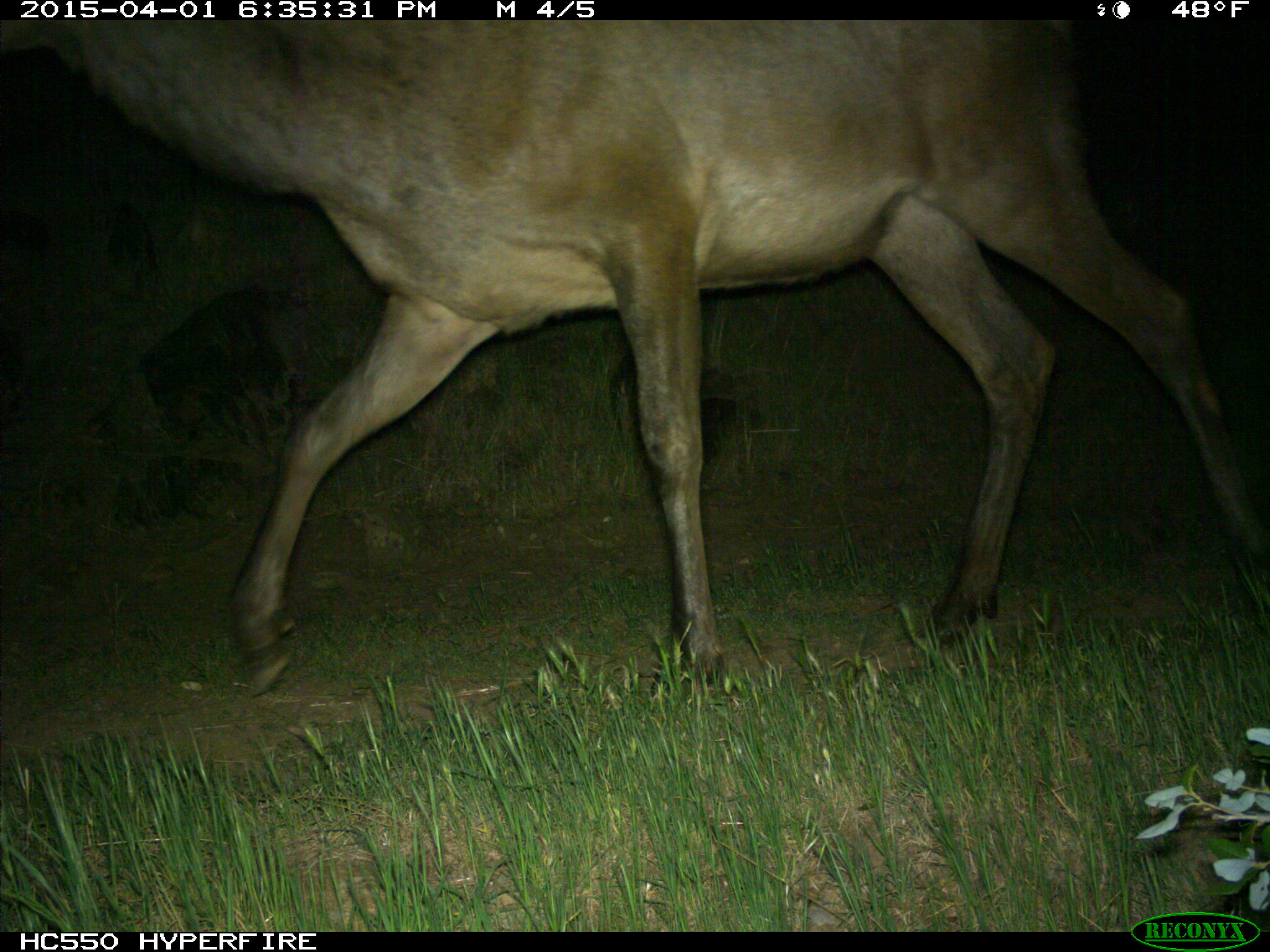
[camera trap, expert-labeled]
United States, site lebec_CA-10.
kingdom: Animalia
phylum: Chordata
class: Mammalia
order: Artiodactyla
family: Cervidae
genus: Cervus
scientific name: Cervus canadensis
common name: elk